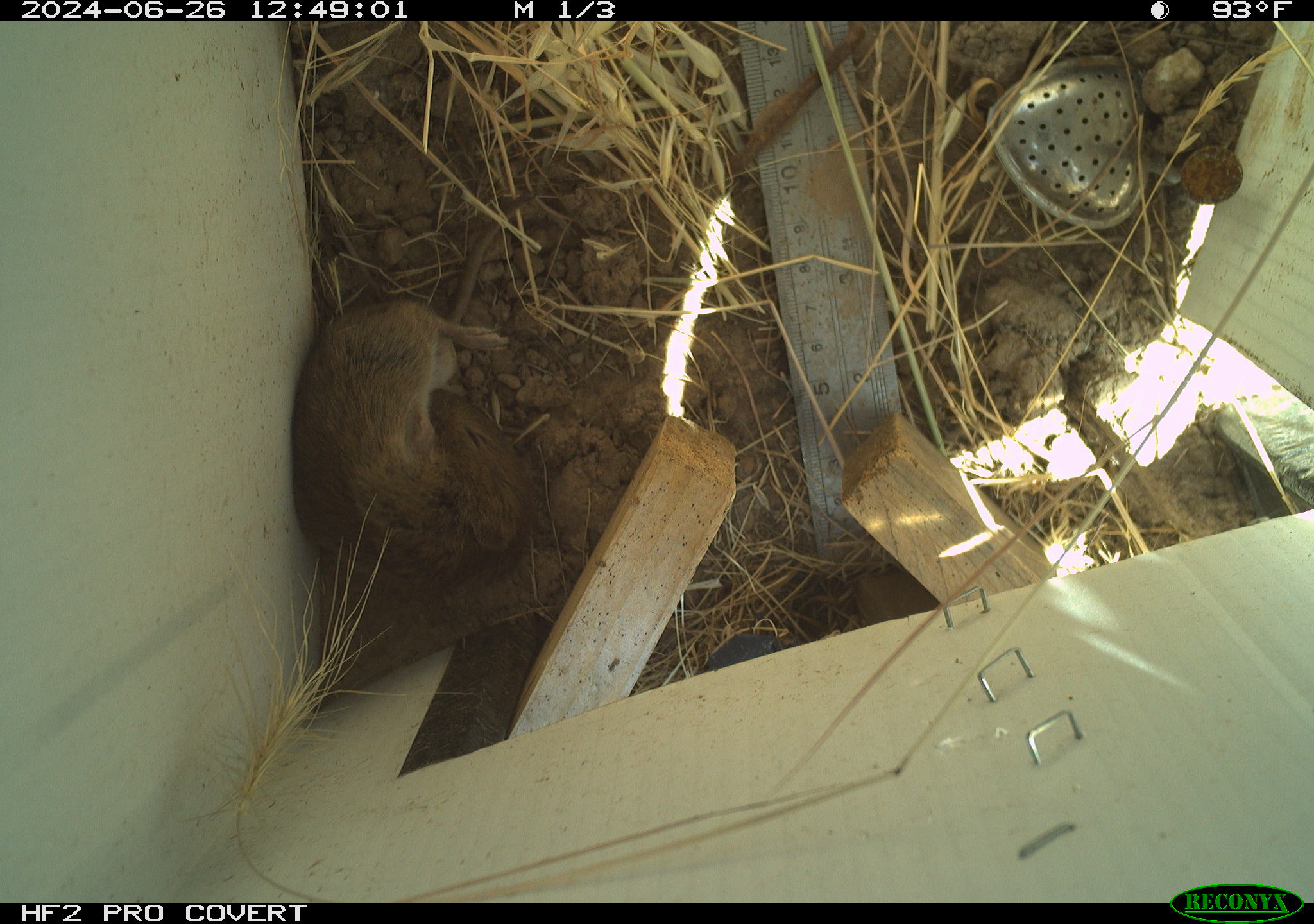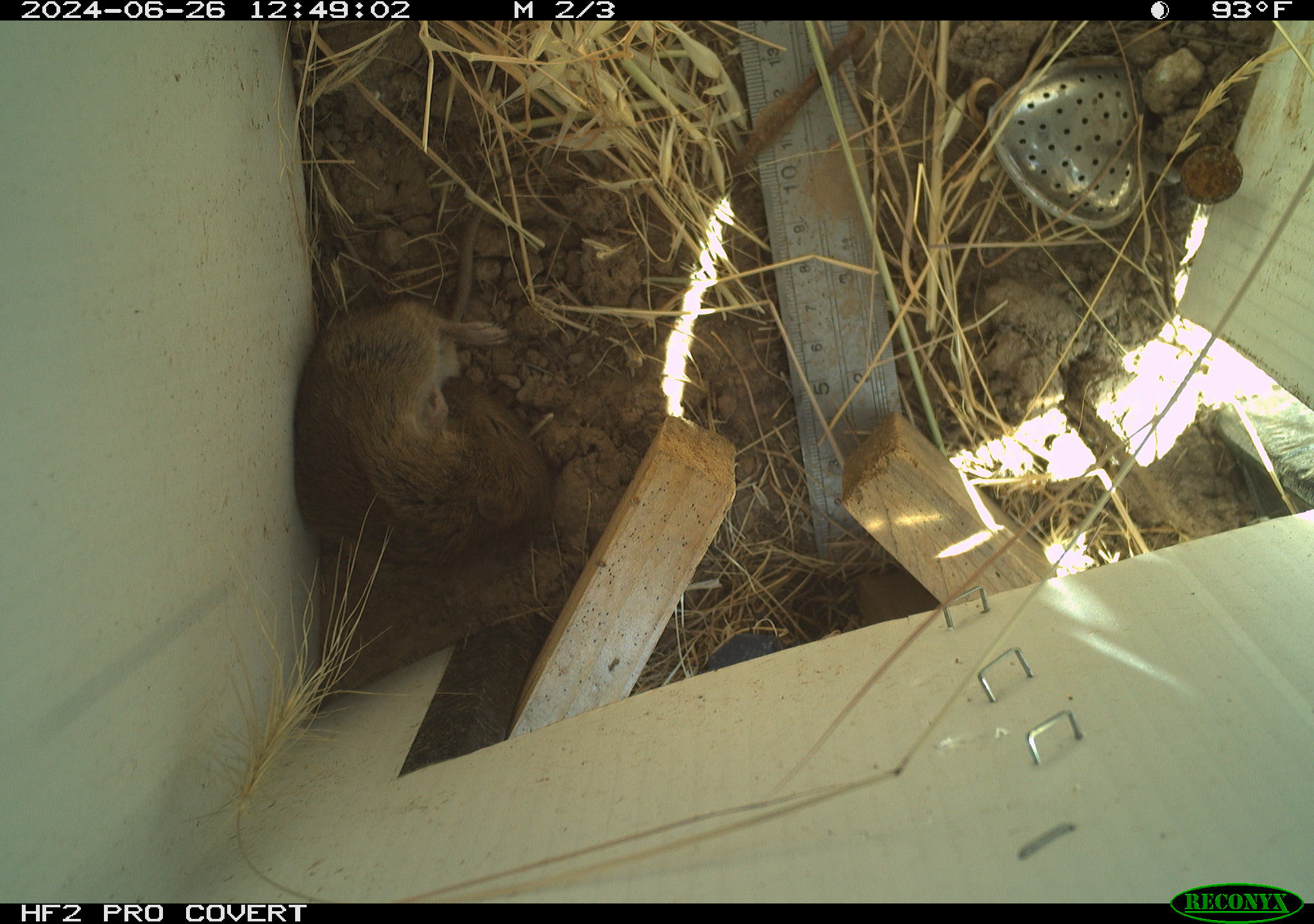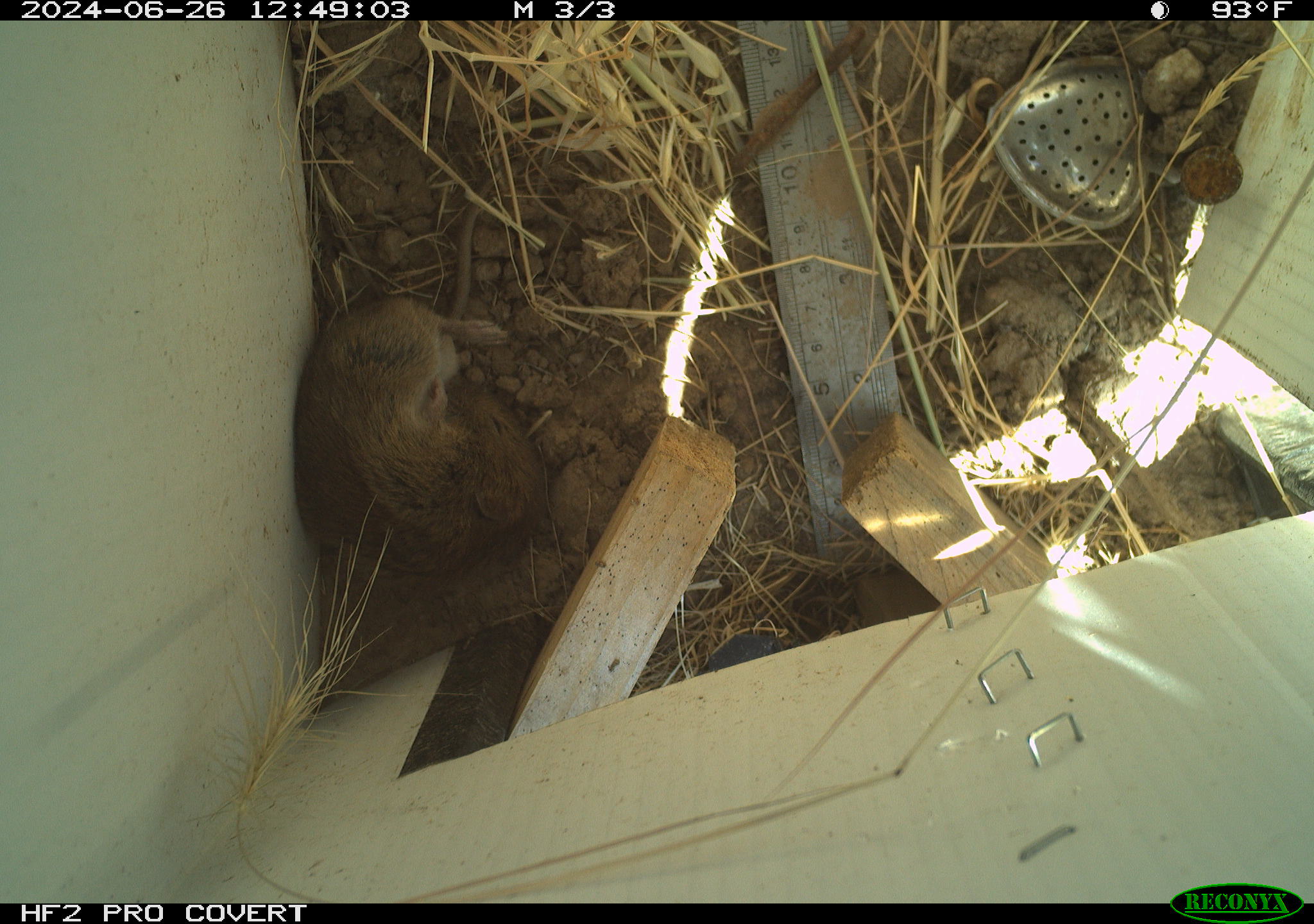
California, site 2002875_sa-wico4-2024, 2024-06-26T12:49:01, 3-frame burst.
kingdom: Animalia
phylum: Chordata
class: Mammalia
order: Rodentia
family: Cricetidae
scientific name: Arvicolinae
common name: voles, lemmings, and muskrats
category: arvicolinae subfamily